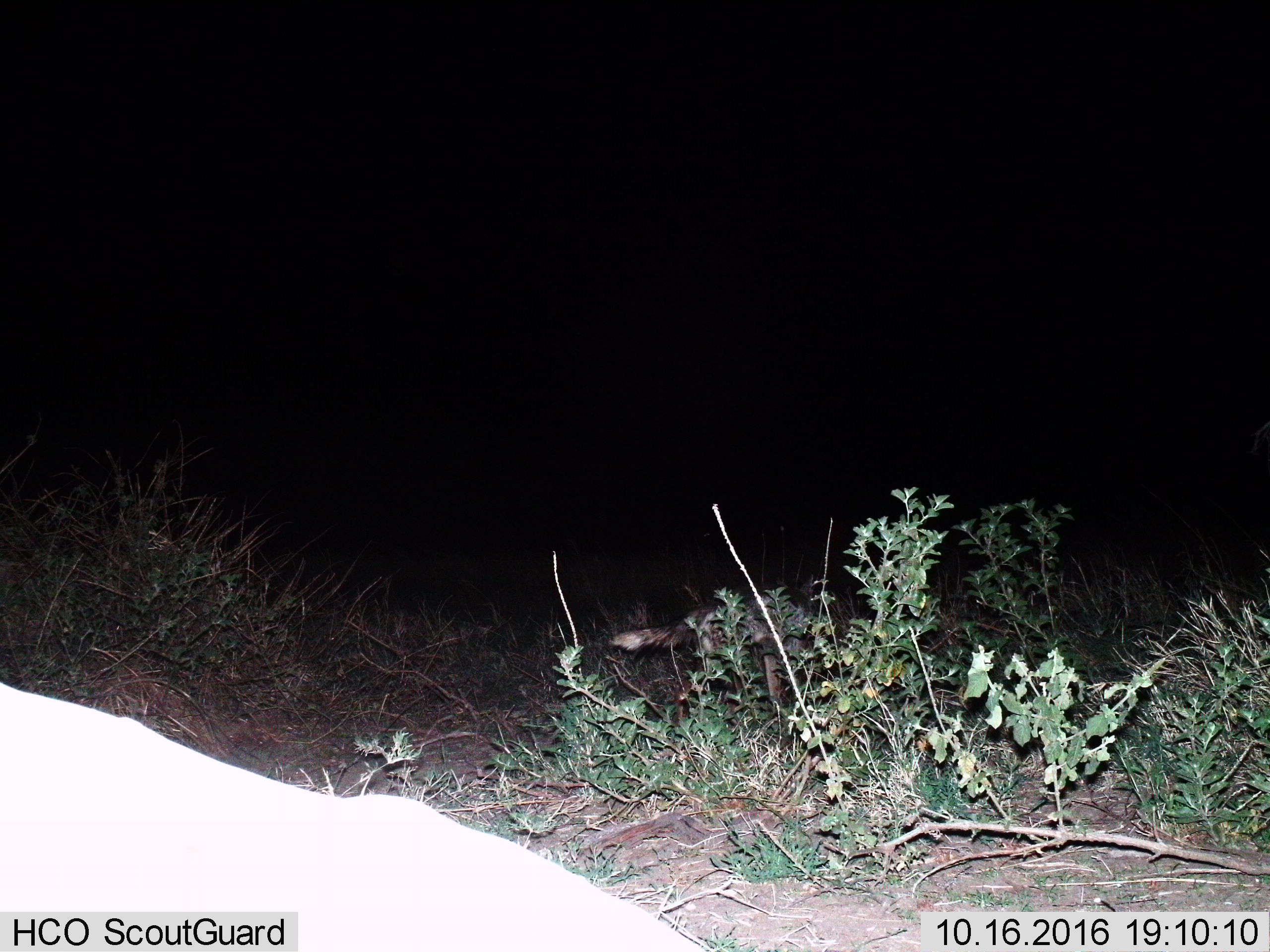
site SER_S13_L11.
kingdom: Animalia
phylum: Chordata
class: Mammalia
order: Carnivora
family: Canidae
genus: Lupulella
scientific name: Lupulella mesomelas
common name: black-backed jackal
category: jackalblackbacked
Jackalblackbacked (black-backed jackal) (Lupulella mesomelas), count 1. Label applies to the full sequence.